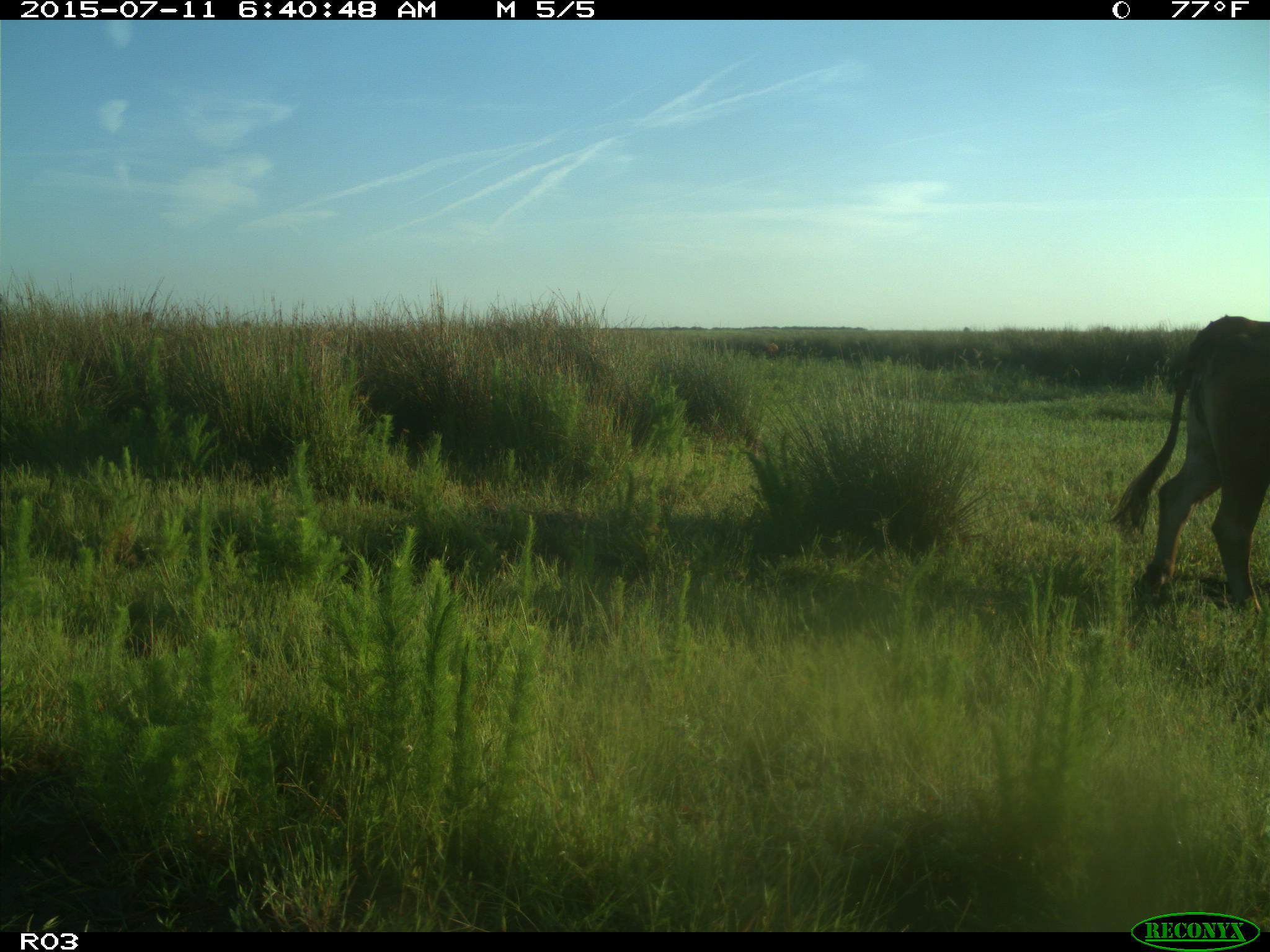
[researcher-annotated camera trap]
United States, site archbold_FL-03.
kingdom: Animalia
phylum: Chordata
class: Mammalia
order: Artiodactyla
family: Bovidae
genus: Bos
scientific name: Bos taurus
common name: domestic cow